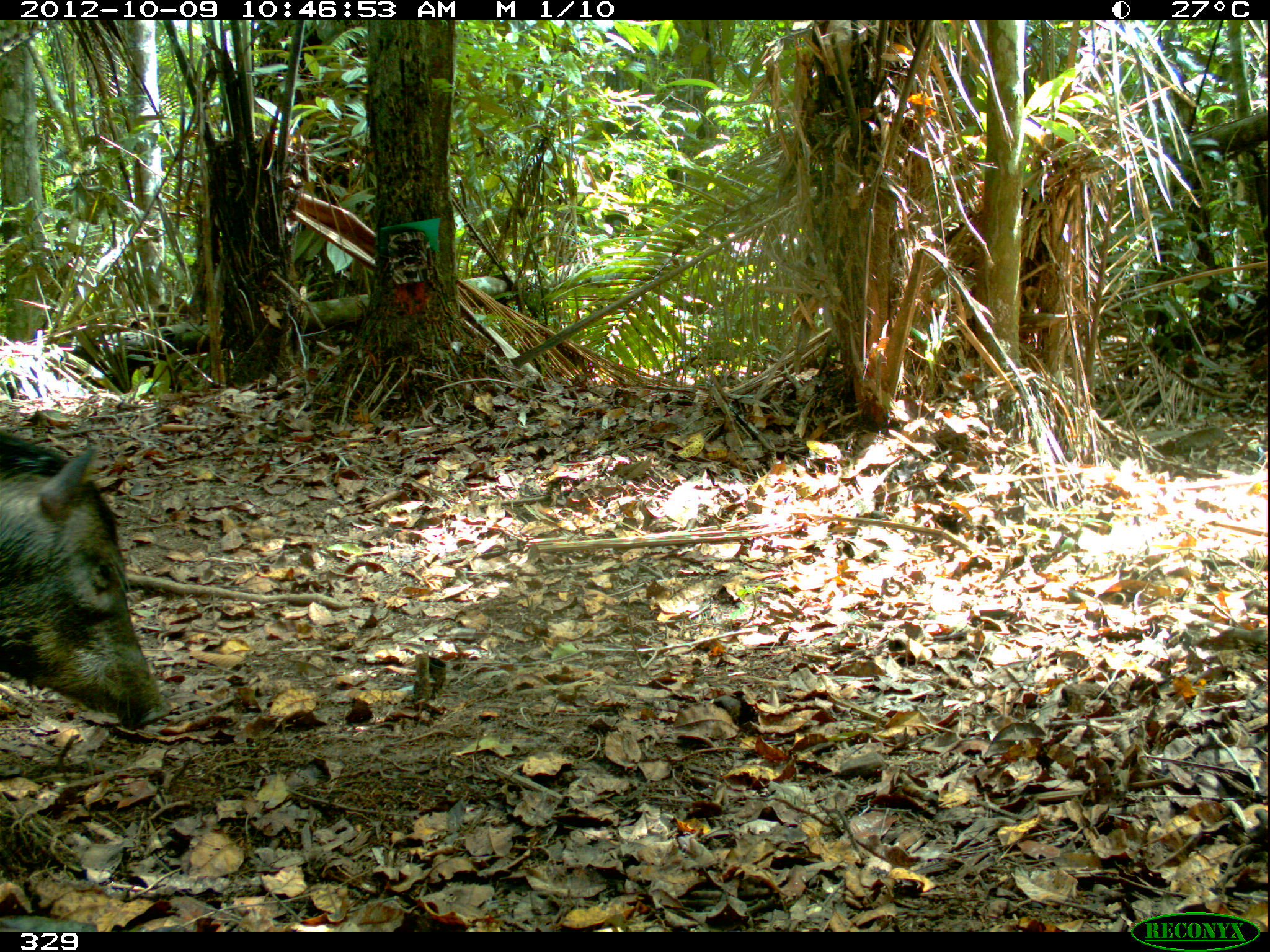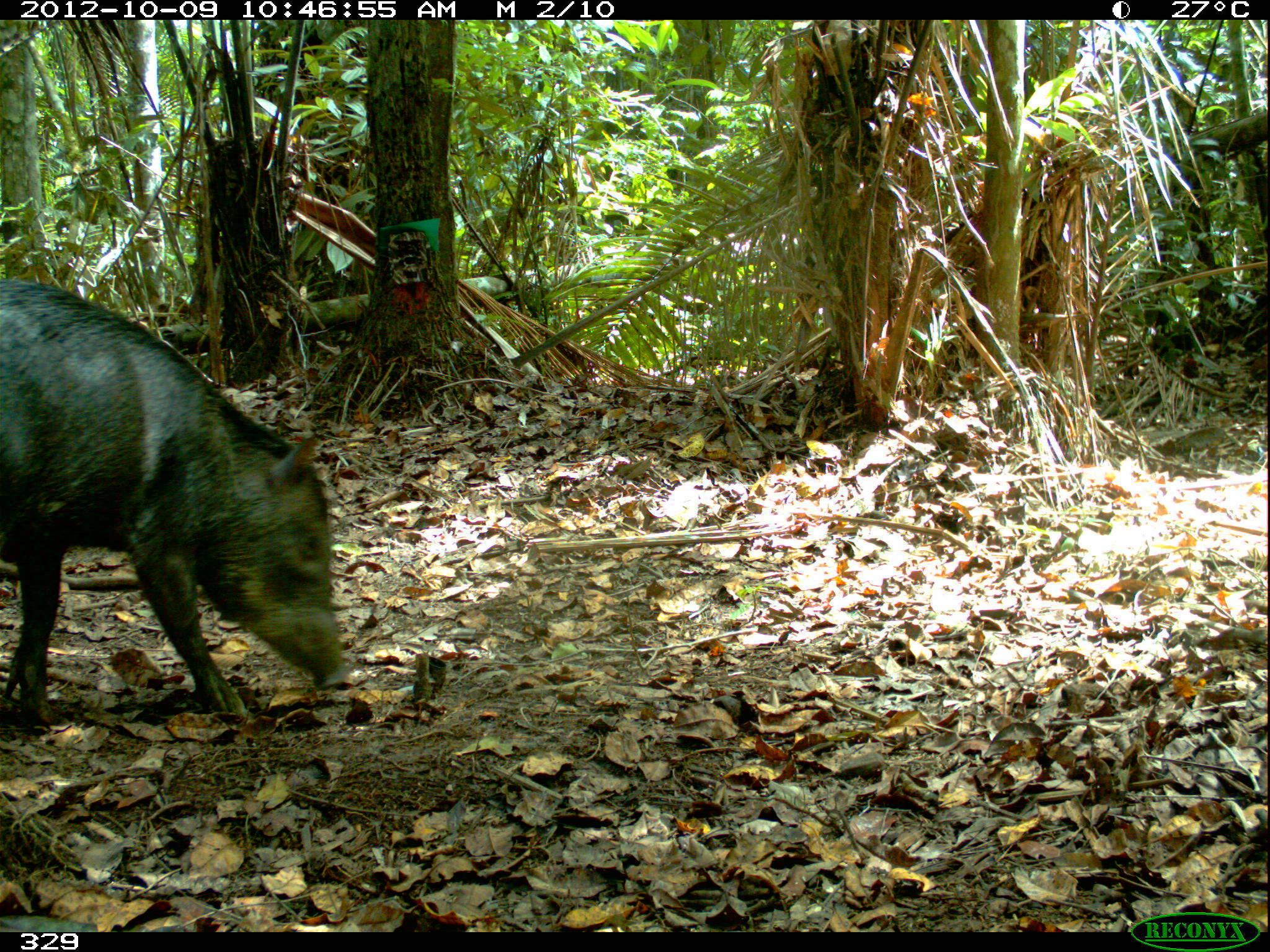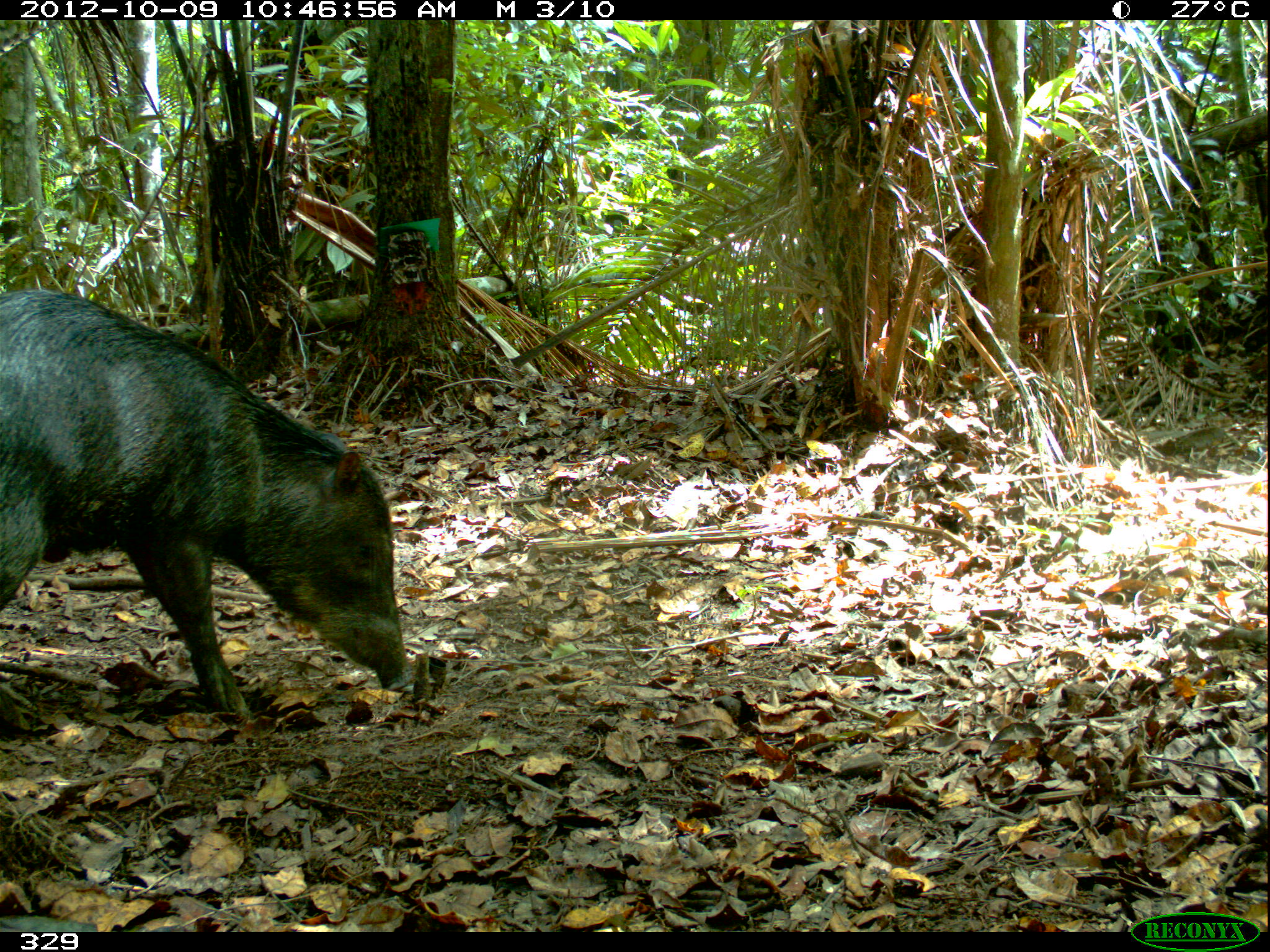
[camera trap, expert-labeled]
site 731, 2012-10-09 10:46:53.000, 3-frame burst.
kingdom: Animalia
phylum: Chordata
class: Mammalia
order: Artiodactyla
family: Tayassuidae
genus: Tayassu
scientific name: Tayassu pecari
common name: white-lipped peccary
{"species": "Tayassu pecari (white-lipped peccary)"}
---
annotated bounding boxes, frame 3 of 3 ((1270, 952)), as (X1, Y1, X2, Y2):
tayassu pecari: (0, 287, 409, 725)